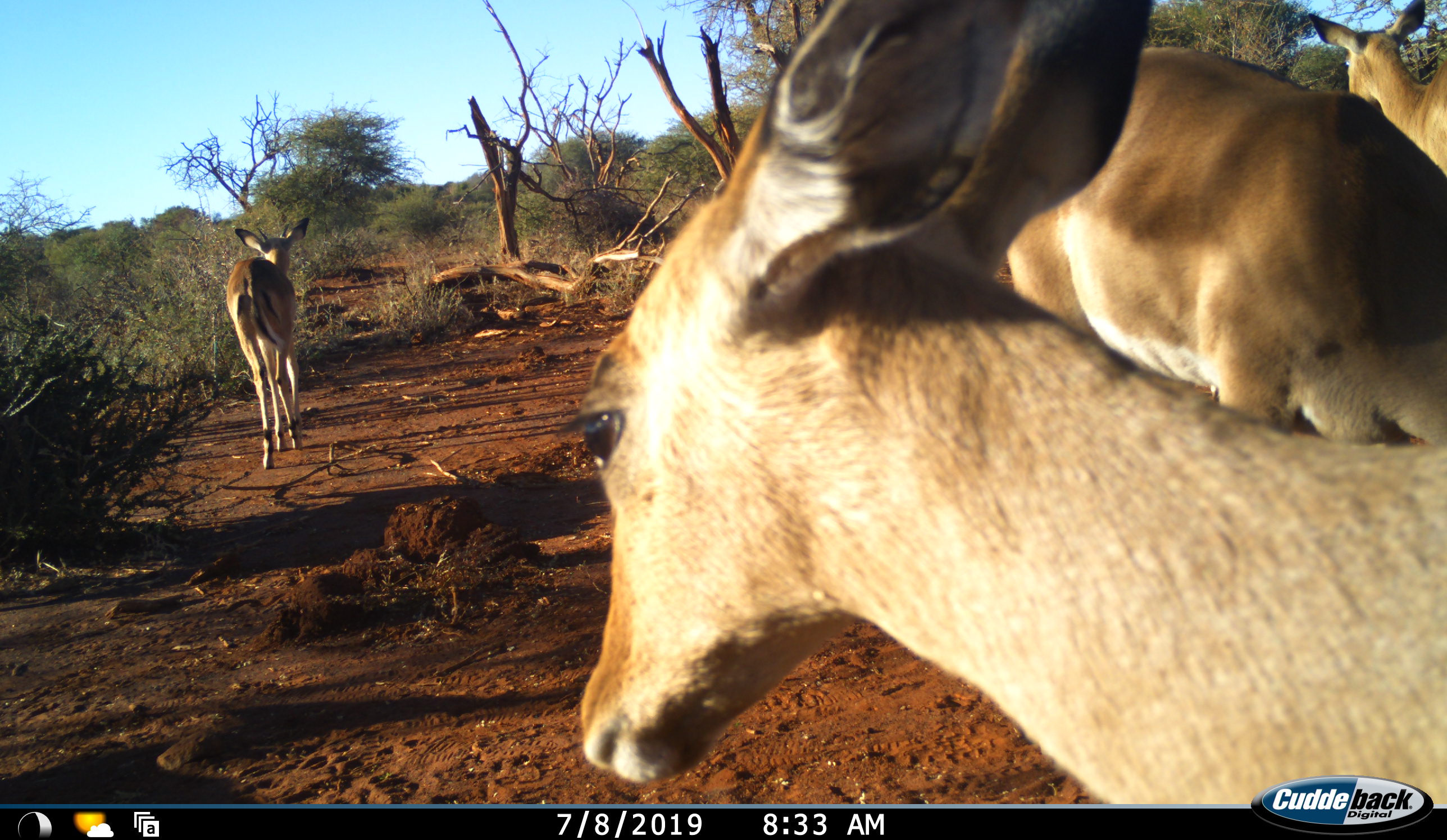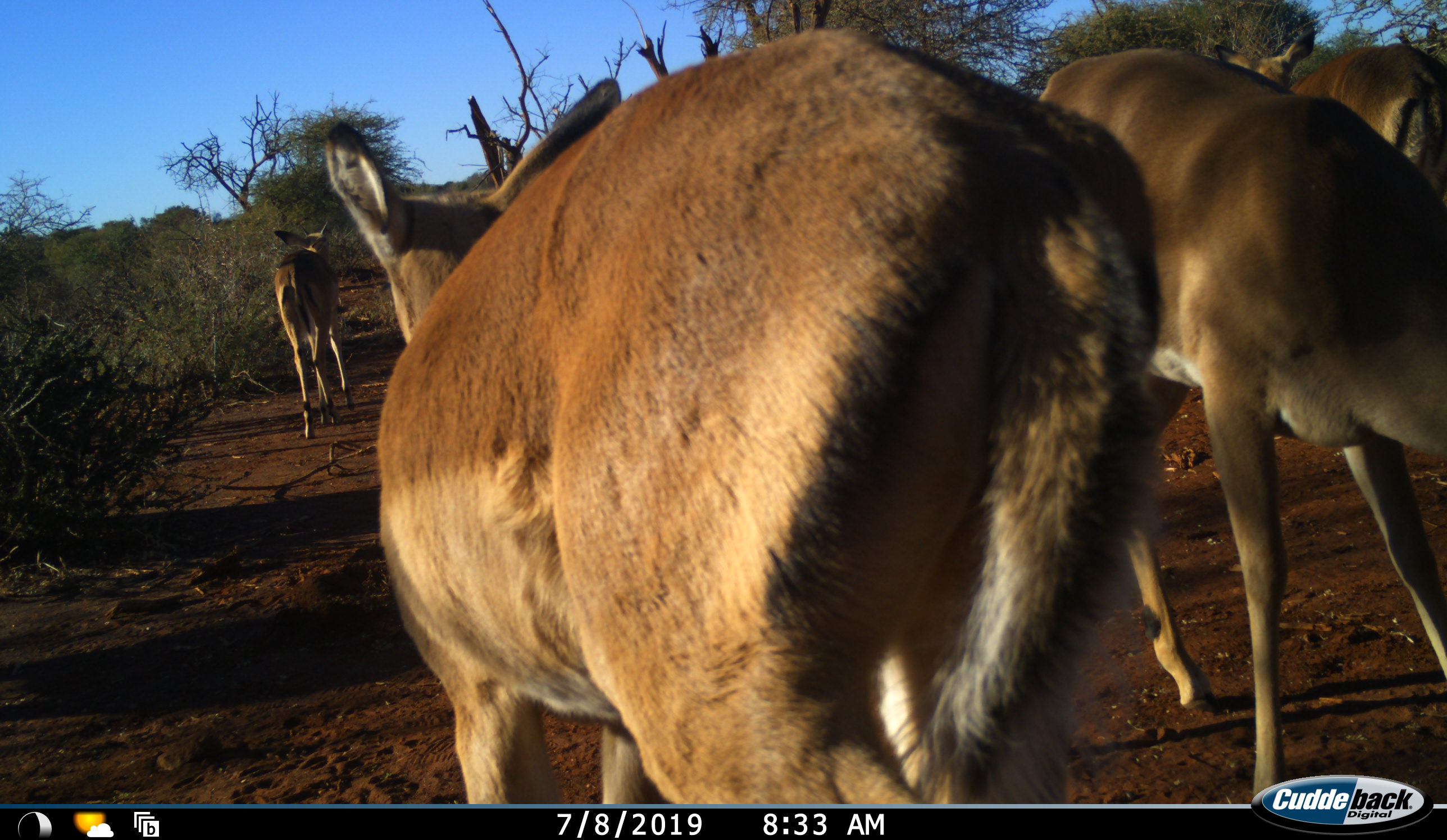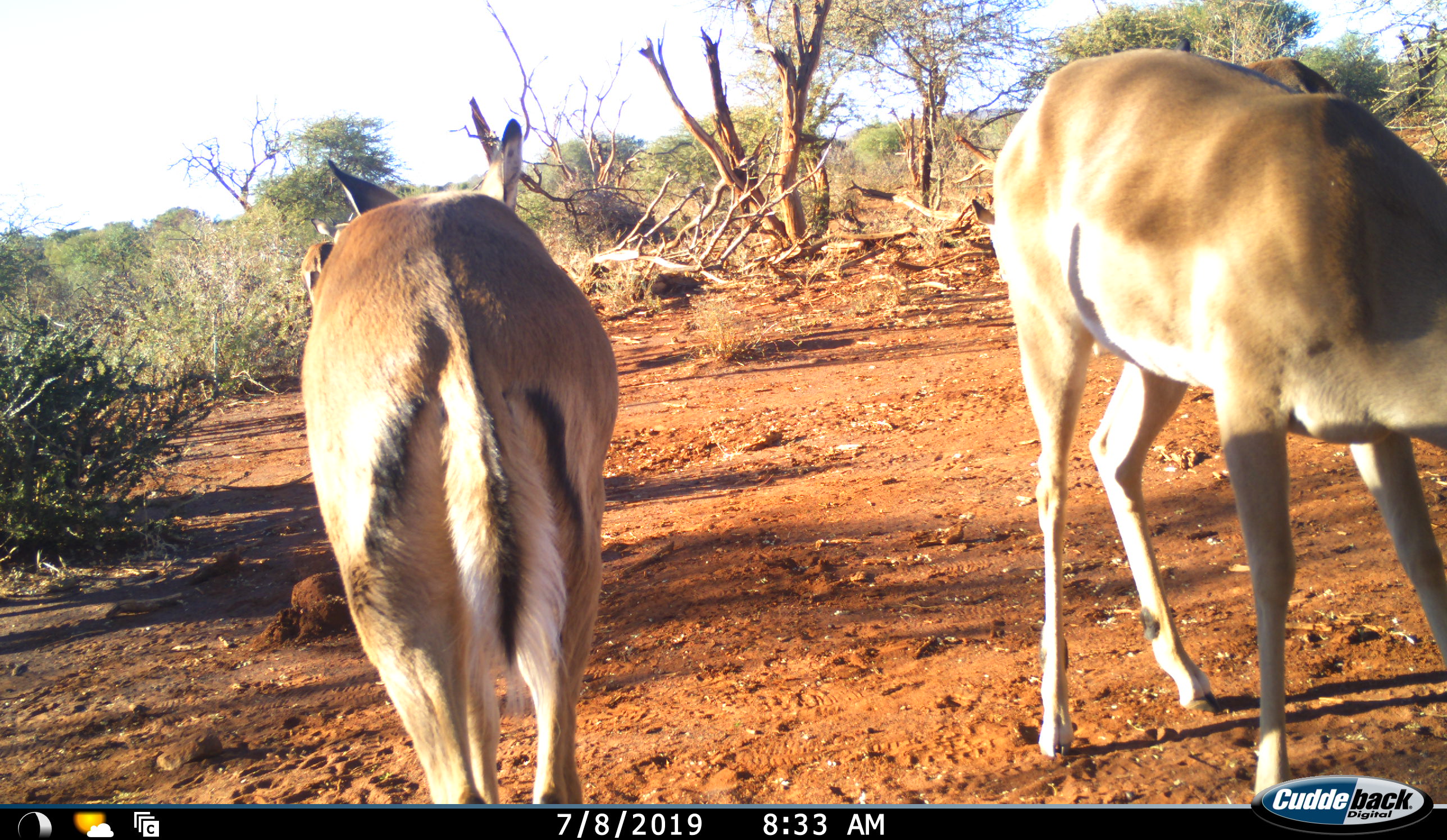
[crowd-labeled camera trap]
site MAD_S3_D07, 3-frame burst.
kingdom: Animalia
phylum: Chordata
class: Mammalia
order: Artiodactyla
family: Bovidae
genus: Aepyceros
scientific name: Aepyceros melampus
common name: impala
Impala (Aepyceros melampus), count 4. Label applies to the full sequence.